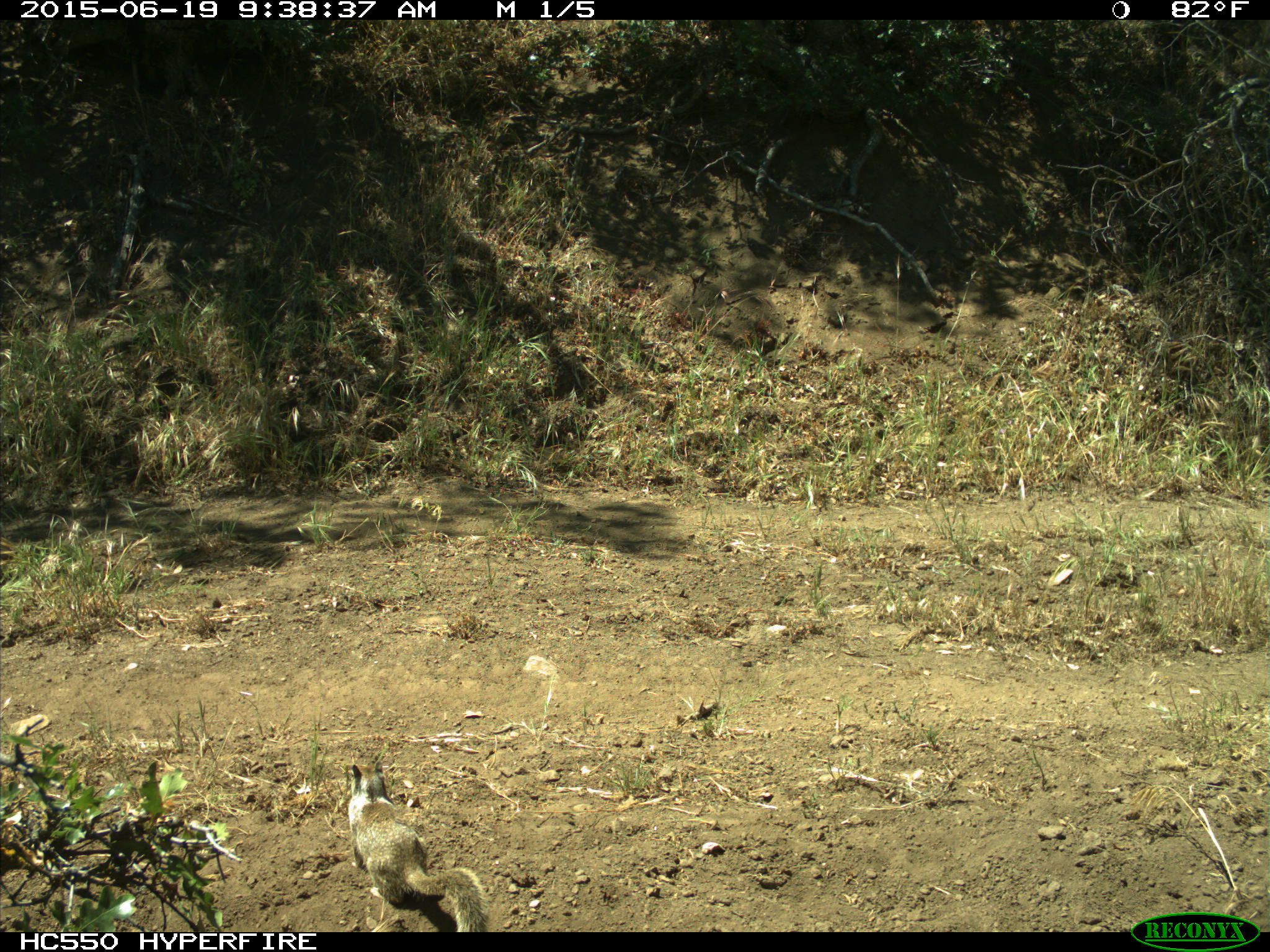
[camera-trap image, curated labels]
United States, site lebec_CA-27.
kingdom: Animalia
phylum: Chordata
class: Mammalia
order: Rodentia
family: Sciuridae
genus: Otospermophilus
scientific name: Otospermophilus beecheyi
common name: california ground squirrel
Otospermophilus beecheyi (california ground squirrel).